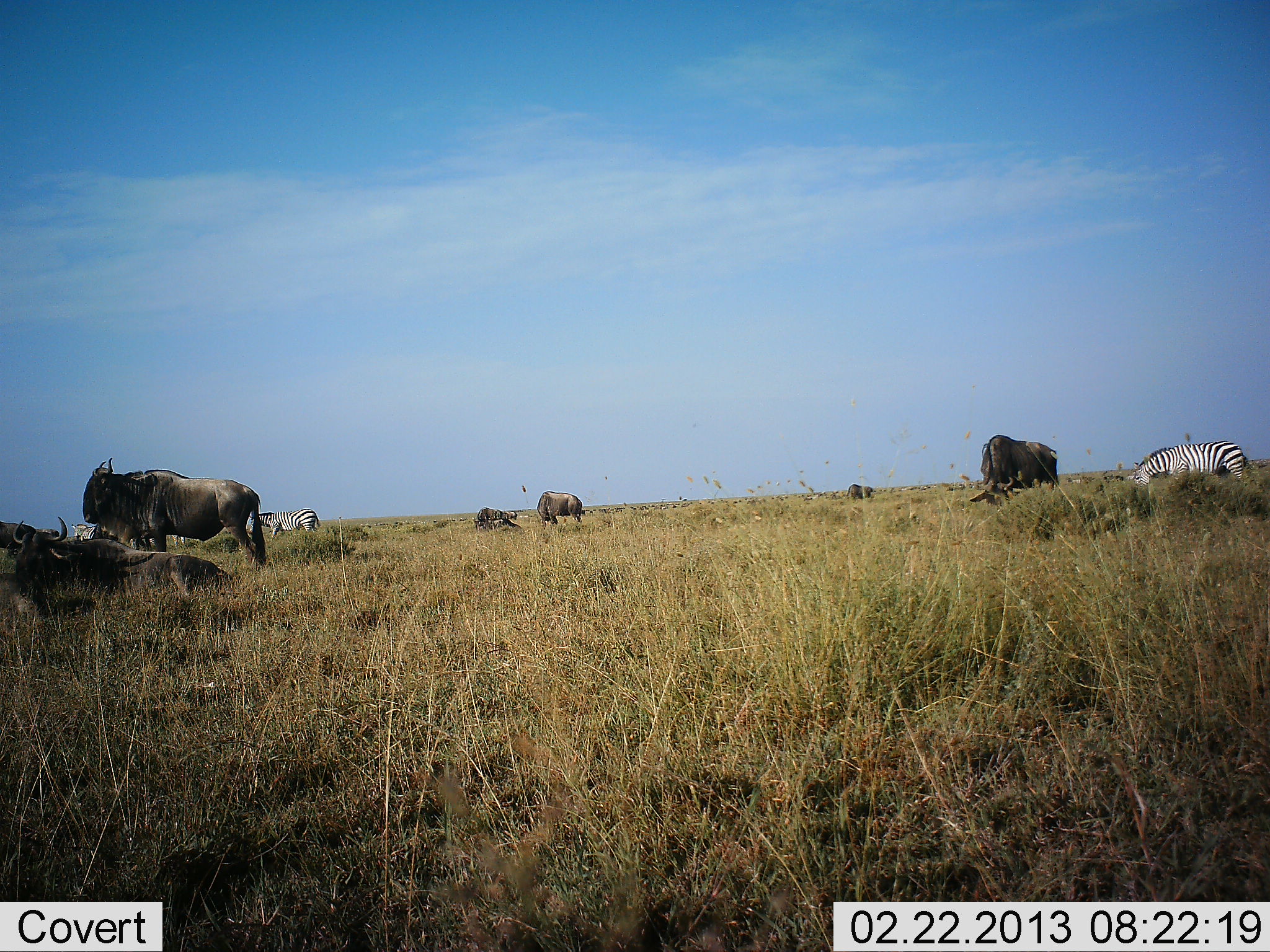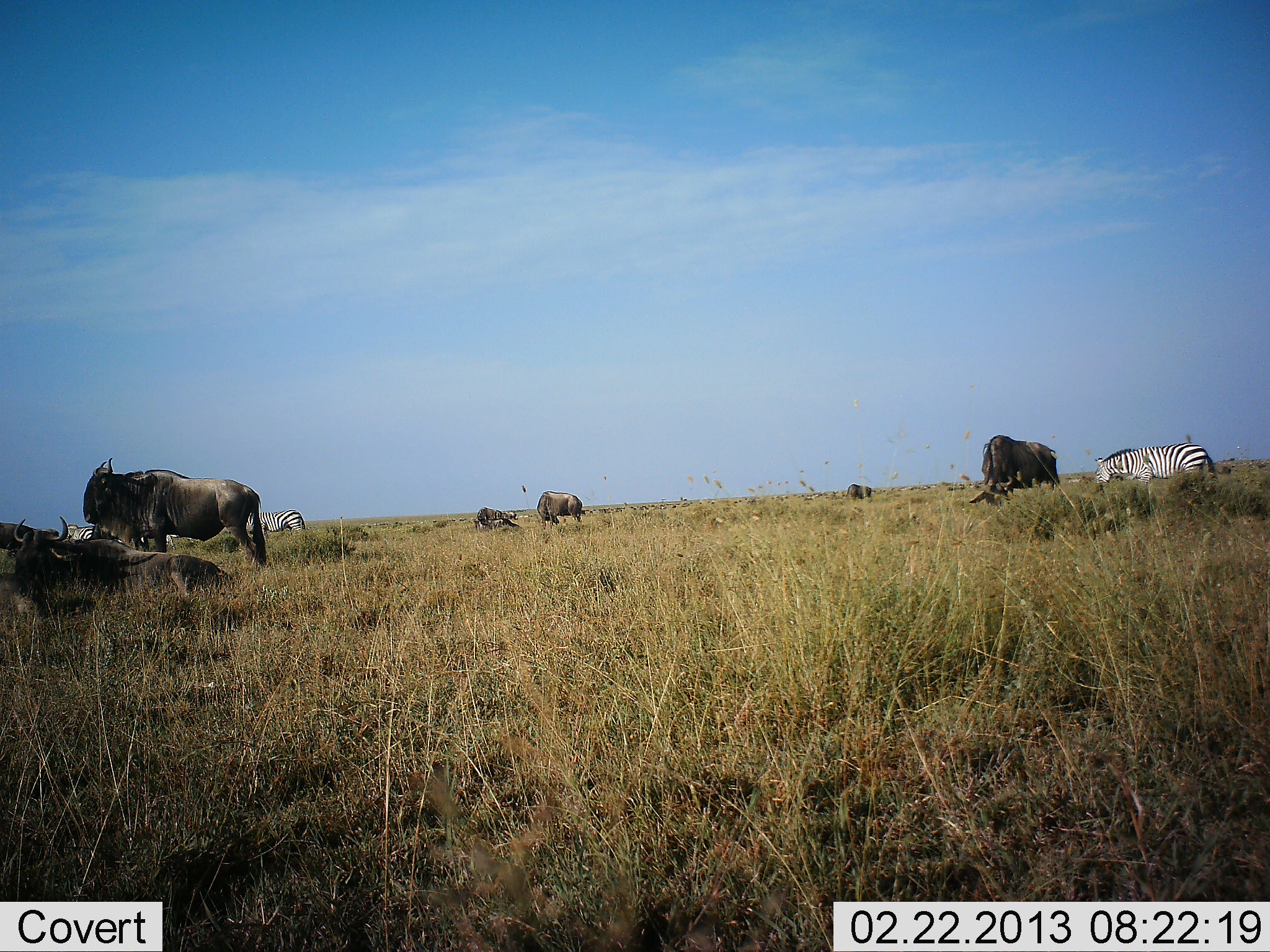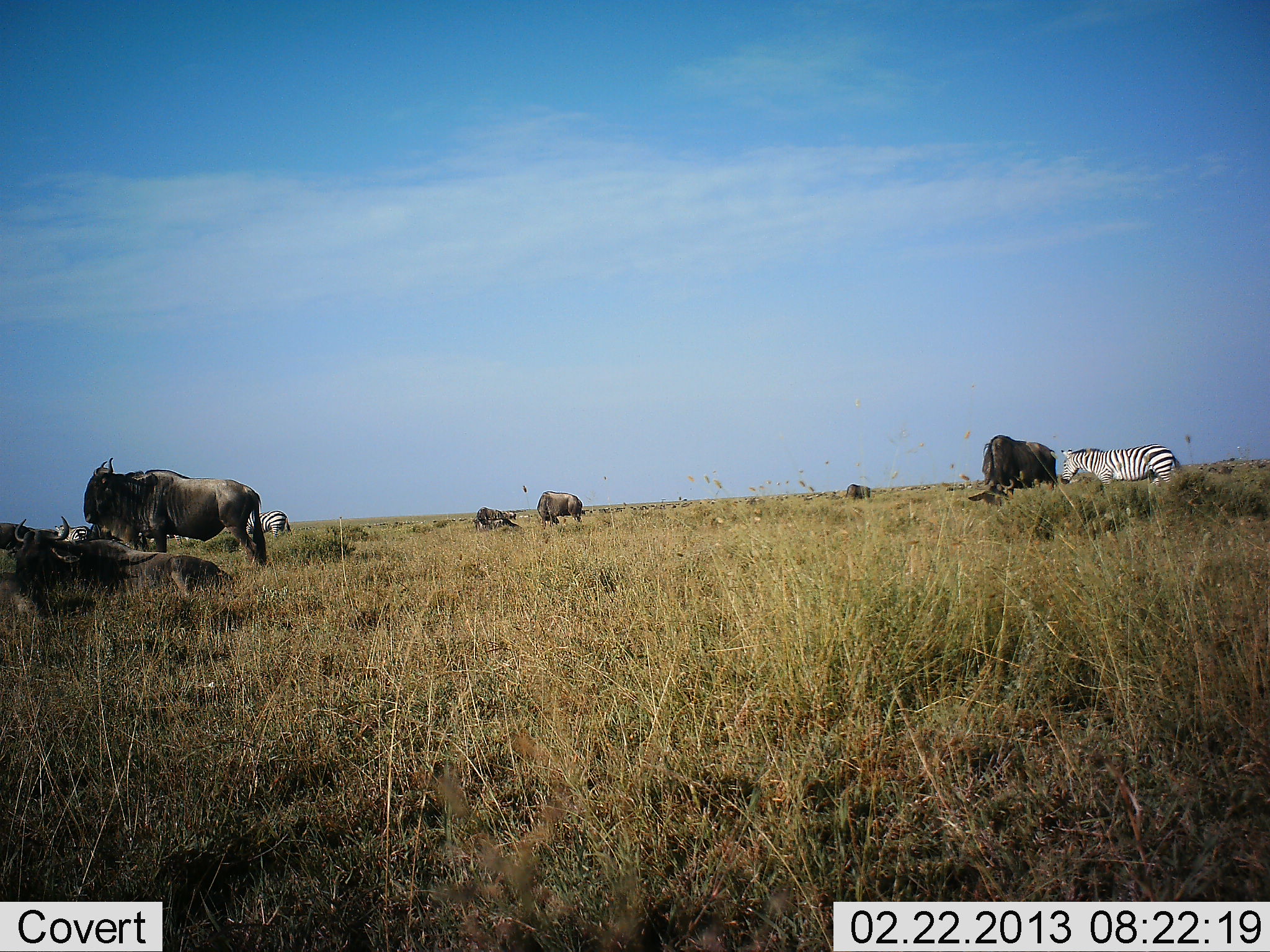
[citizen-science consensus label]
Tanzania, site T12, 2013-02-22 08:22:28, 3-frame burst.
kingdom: Animalia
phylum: Chordata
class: Mammalia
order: Artiodactyla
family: Bovidae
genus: Connochaetes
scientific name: Connochaetes taurinus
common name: blue wildebeest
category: wildebeest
Wildebeest (blue wildebeest) (Connochaetes taurinus), count 6. Behavior (volunteer vote fractions): standing 79%, resting 86%, moving 3%, interacting 0%. Young present (vote fraction): 0%. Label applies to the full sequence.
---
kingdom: Animalia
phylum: Chordata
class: Mammalia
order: Perissodactyla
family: Equidae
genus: Equus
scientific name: Equus quagga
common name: plains zebra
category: zebra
Zebra (plains zebra) (Equus quagga), count 3. Behavior (volunteer vote fractions): standing 19%, resting 12%, moving 62%, interacting 0%. Young present (vote fraction): 0%. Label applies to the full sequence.